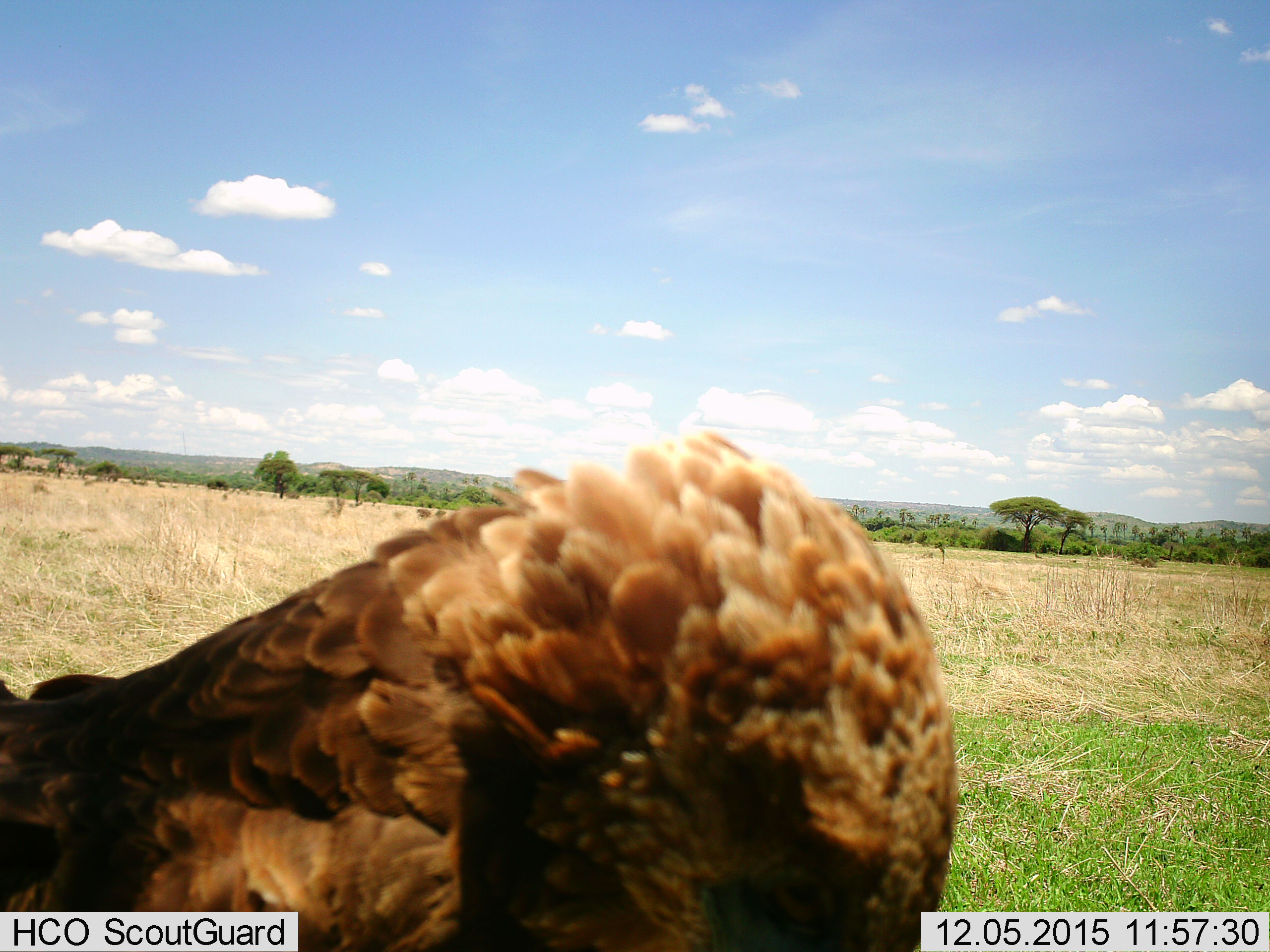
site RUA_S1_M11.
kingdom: Animalia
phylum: Chordata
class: Aves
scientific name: Aves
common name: bird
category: birdother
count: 1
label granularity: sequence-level